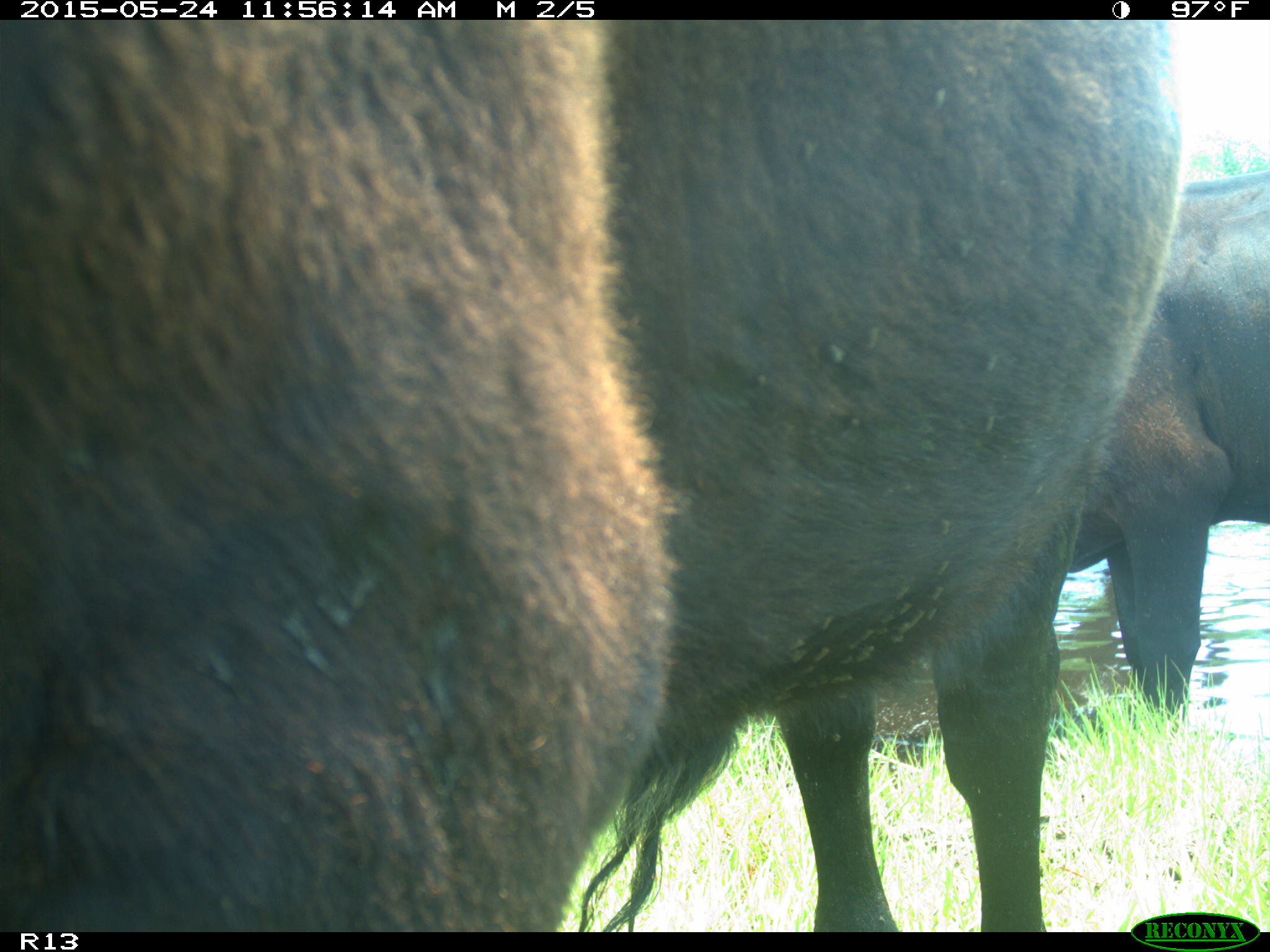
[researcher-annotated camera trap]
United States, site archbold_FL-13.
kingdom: Animalia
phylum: Chordata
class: Mammalia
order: Artiodactyla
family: Bovidae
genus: Bos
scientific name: Bos taurus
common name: domestic cow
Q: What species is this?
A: Bos taurus (domestic cow).